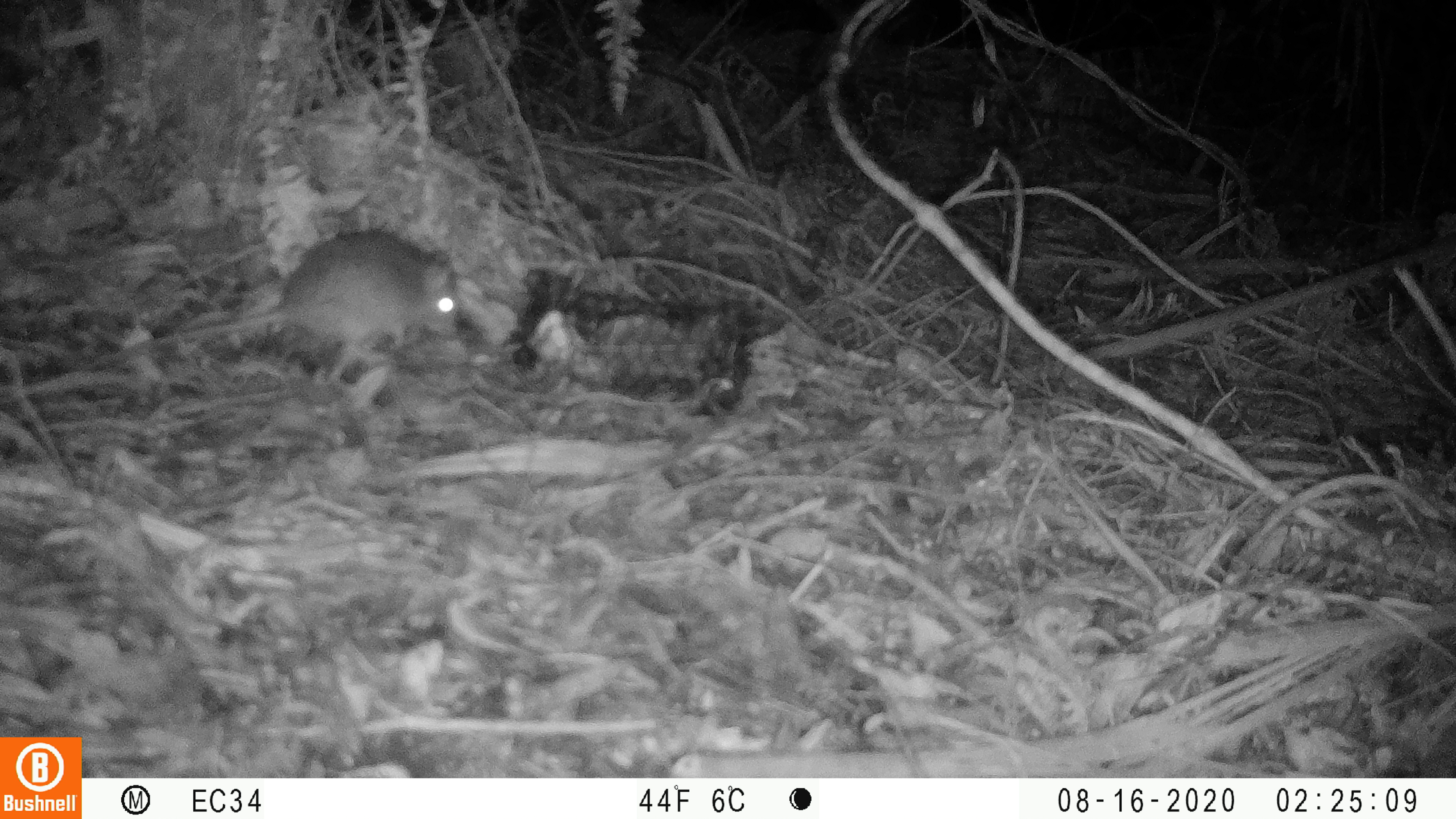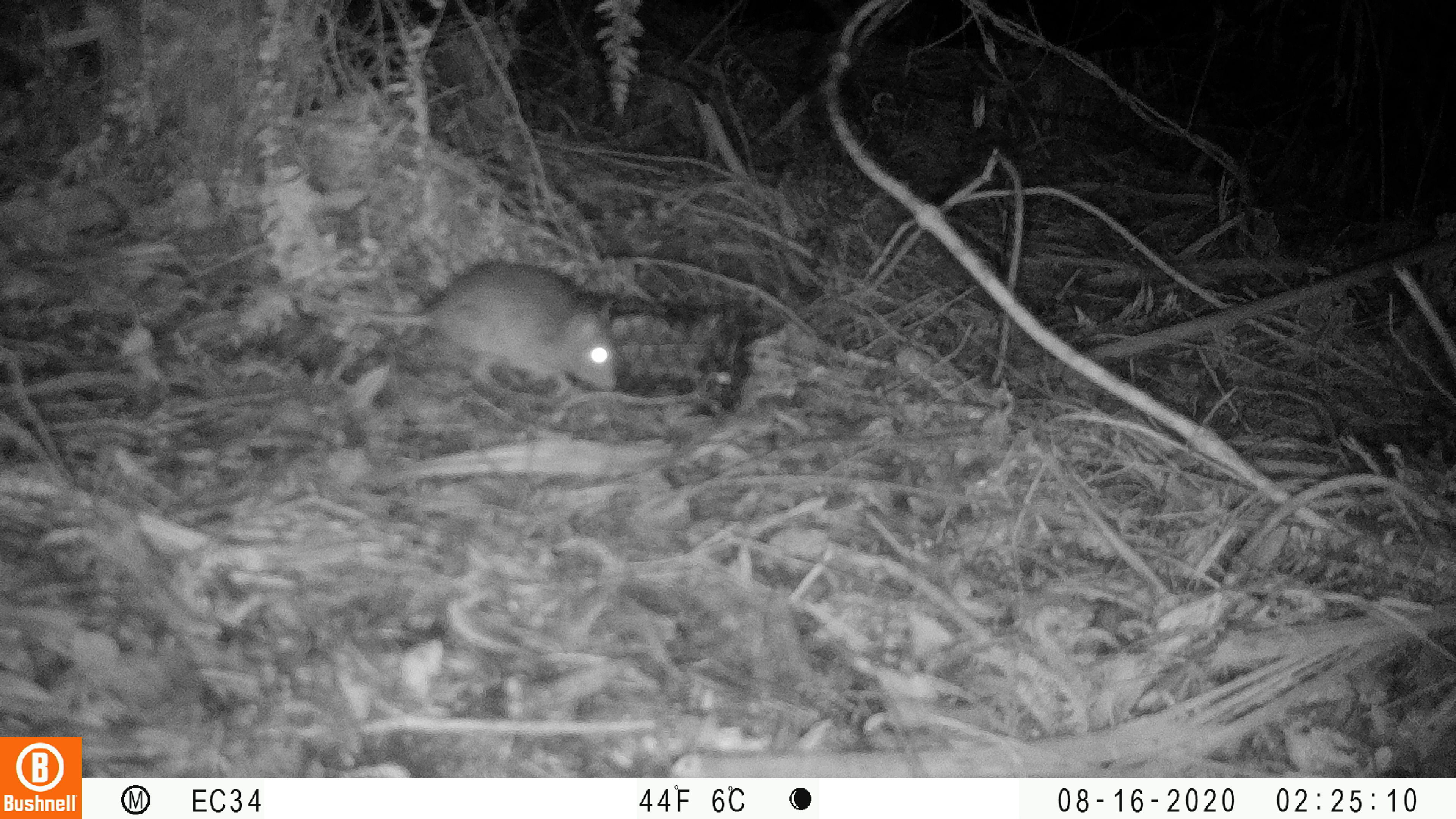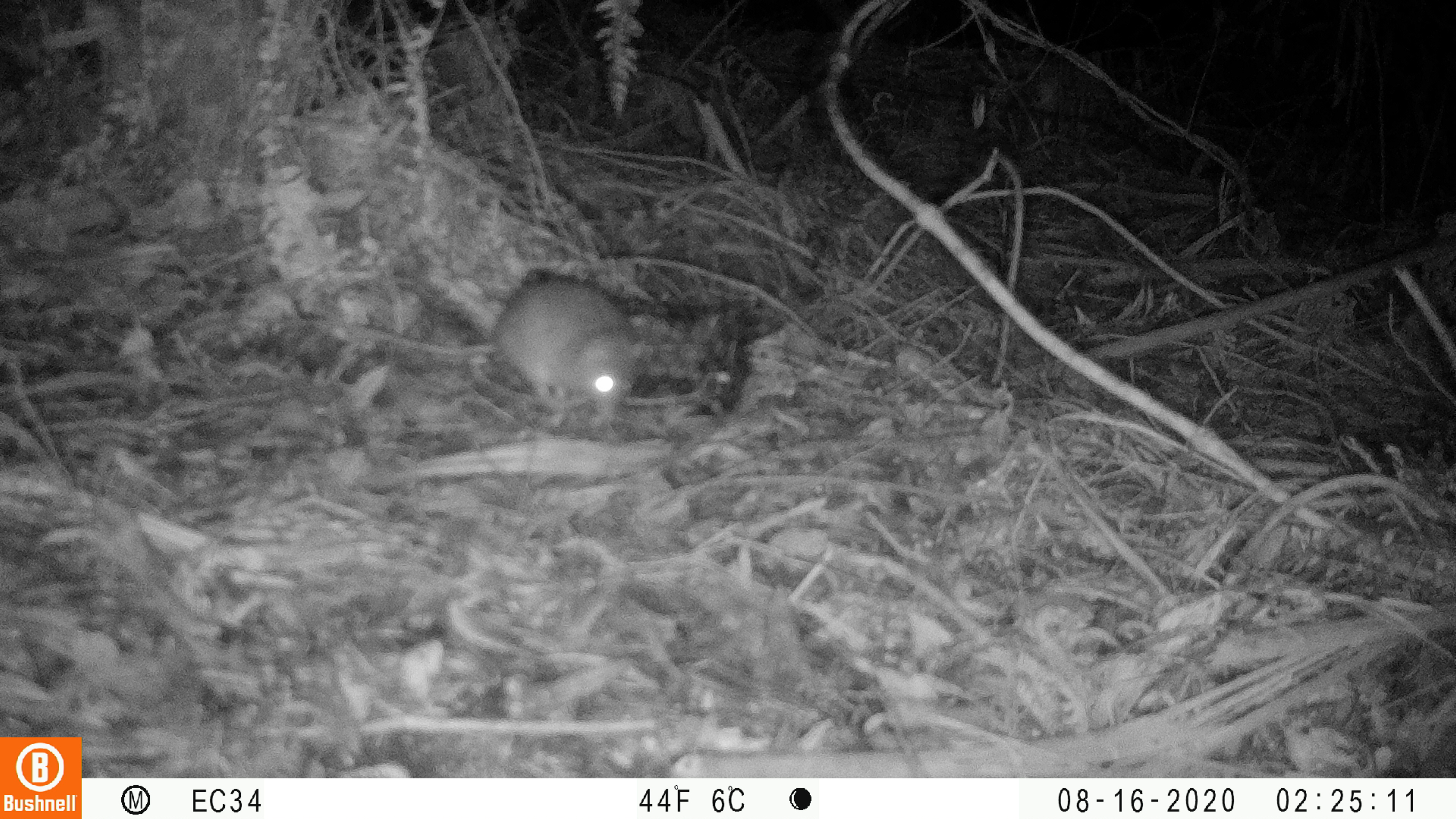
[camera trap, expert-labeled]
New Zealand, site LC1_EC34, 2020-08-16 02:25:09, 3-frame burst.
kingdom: Animalia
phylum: Chordata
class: Mammalia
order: Rodentia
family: Muridae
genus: Rattus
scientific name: Rattus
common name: rat